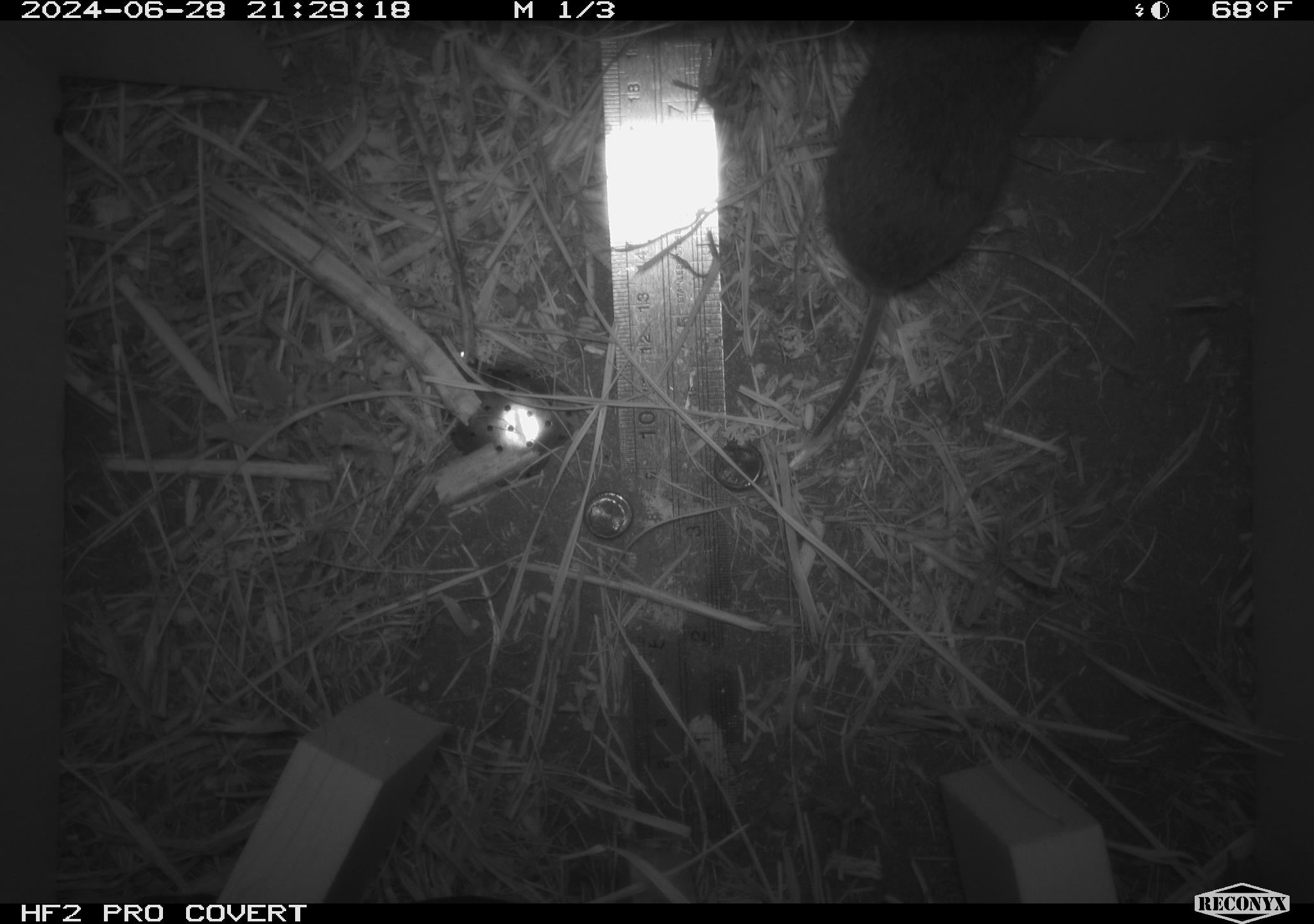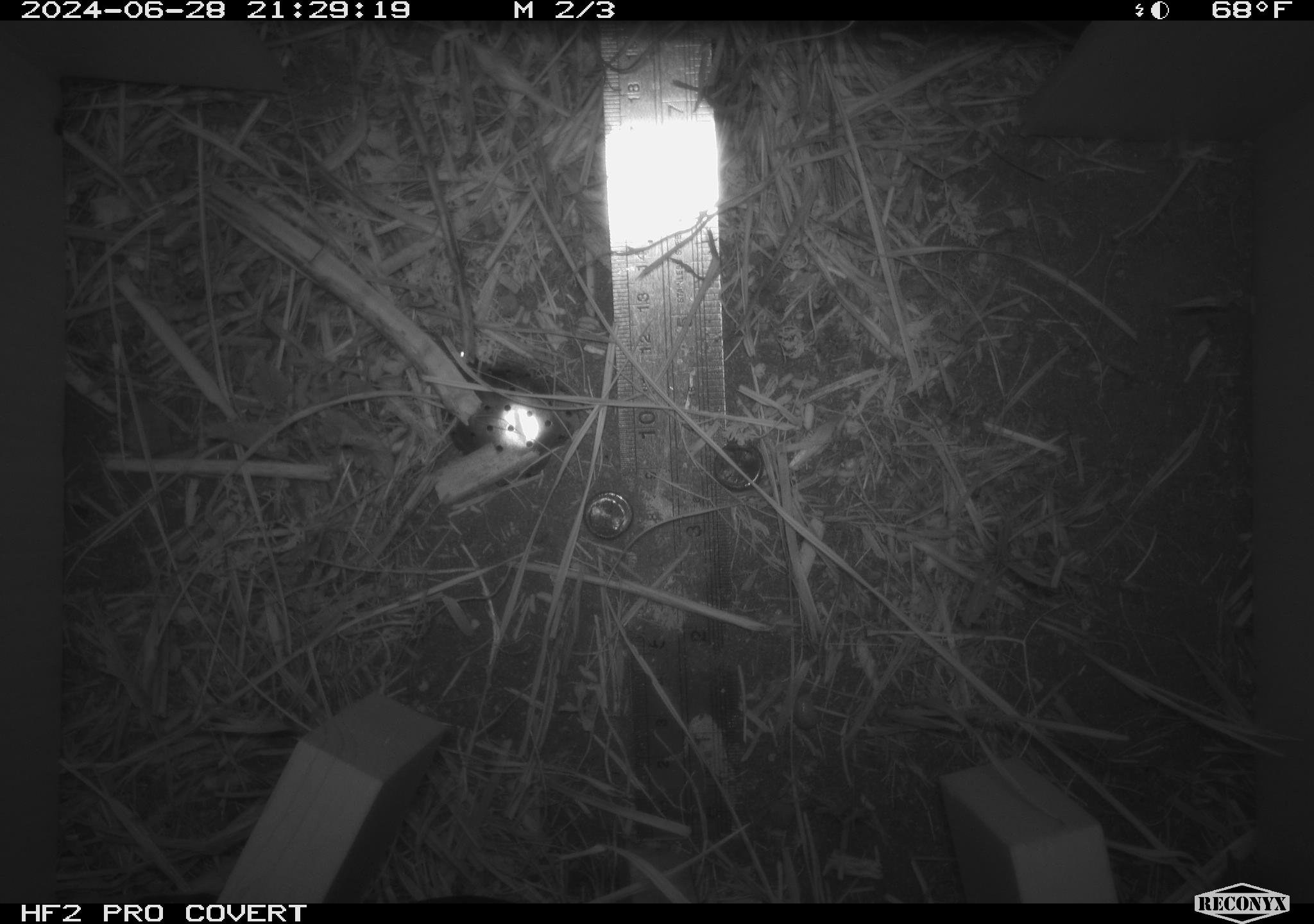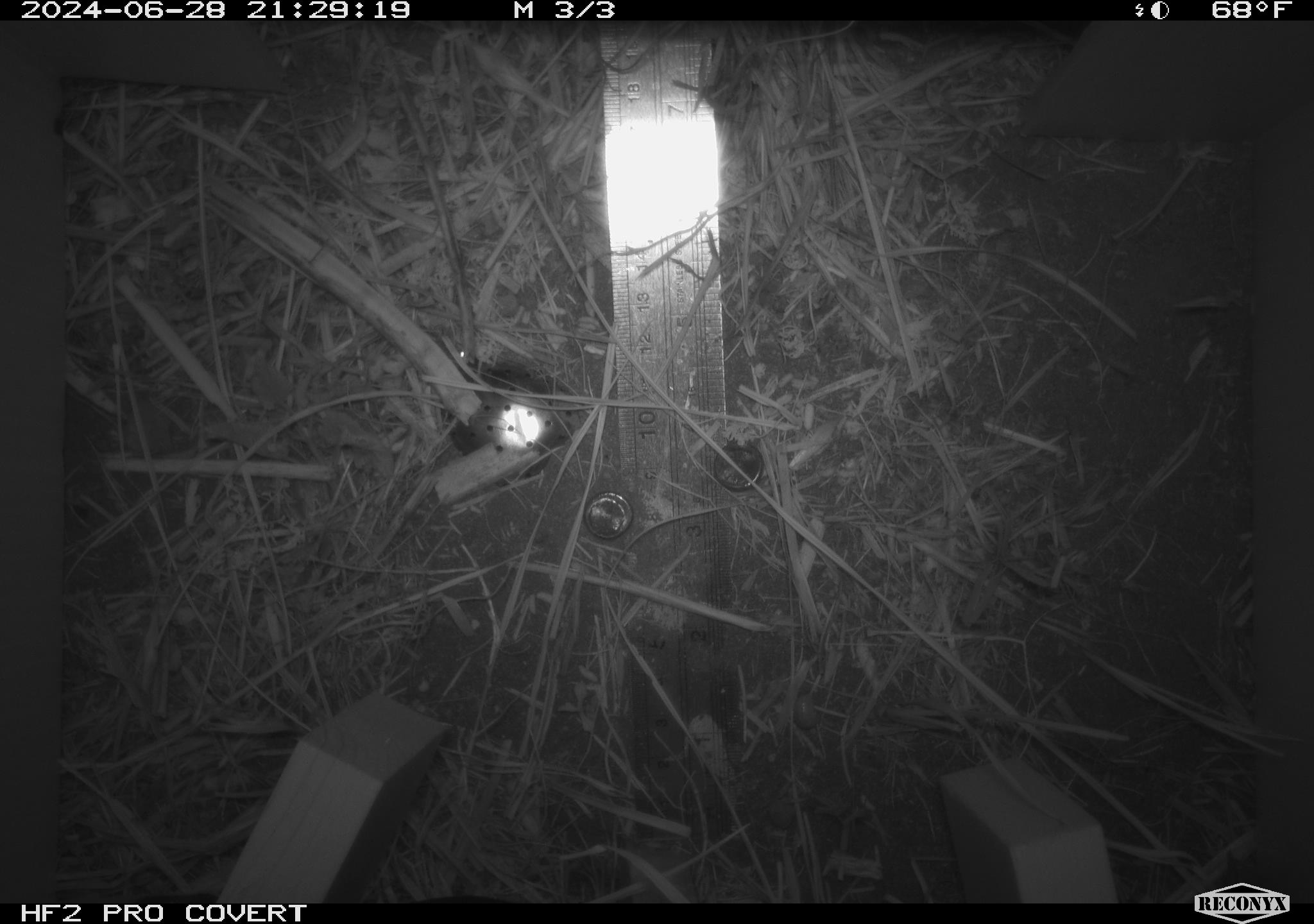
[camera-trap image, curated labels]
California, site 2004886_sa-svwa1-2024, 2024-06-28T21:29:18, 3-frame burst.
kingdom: Animalia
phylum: Chordata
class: Mammalia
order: Rodentia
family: Cricetidae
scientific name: Arvicolinae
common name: voles, lemmings, and muskrats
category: arvicolinae subfamily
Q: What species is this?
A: Arvicolinae subfamily (voles, lemmings, and muskrats) (Arvicolinae).